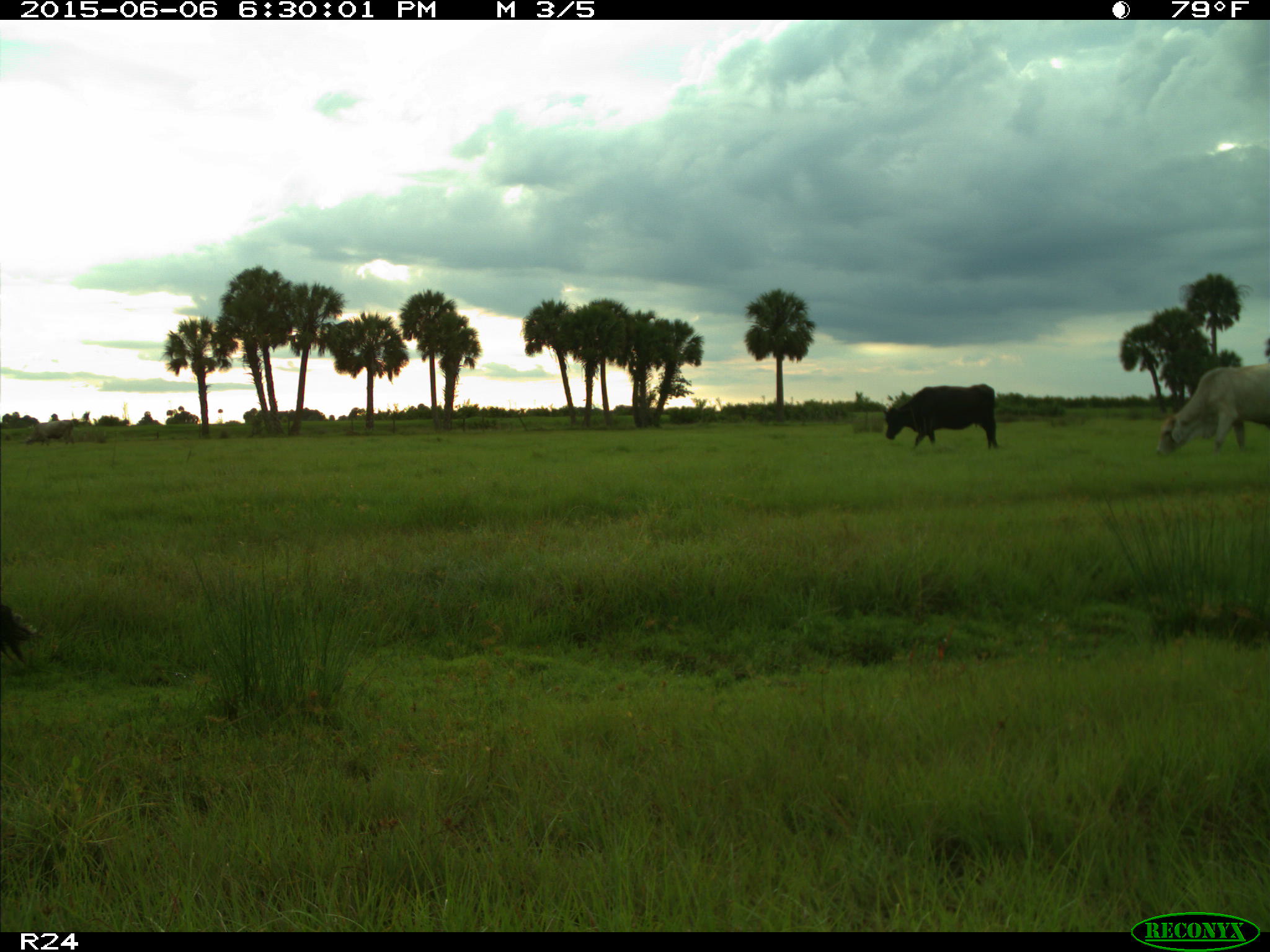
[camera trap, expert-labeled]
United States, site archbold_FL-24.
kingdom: Animalia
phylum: Chordata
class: Mammalia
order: Artiodactyla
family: Bovidae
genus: Bos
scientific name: Bos taurus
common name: domestic cow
Bos taurus (domestic cow).